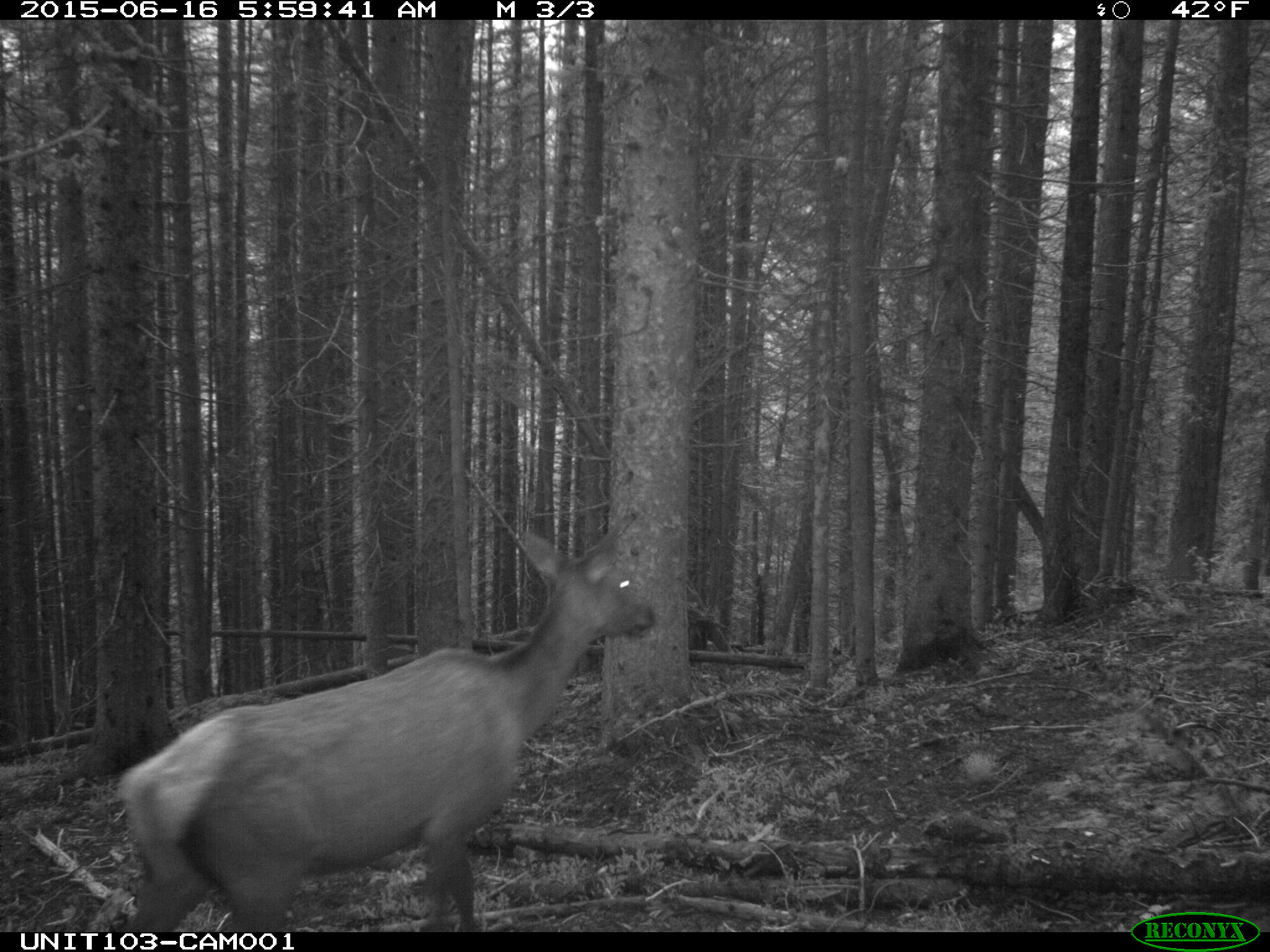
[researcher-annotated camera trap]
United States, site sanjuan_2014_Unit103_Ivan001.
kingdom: Animalia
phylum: Chordata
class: Mammalia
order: Artiodactyla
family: Cervidae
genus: Cervus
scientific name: Cervus elaphus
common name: red deer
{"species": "Cervus elaphus (red deer)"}